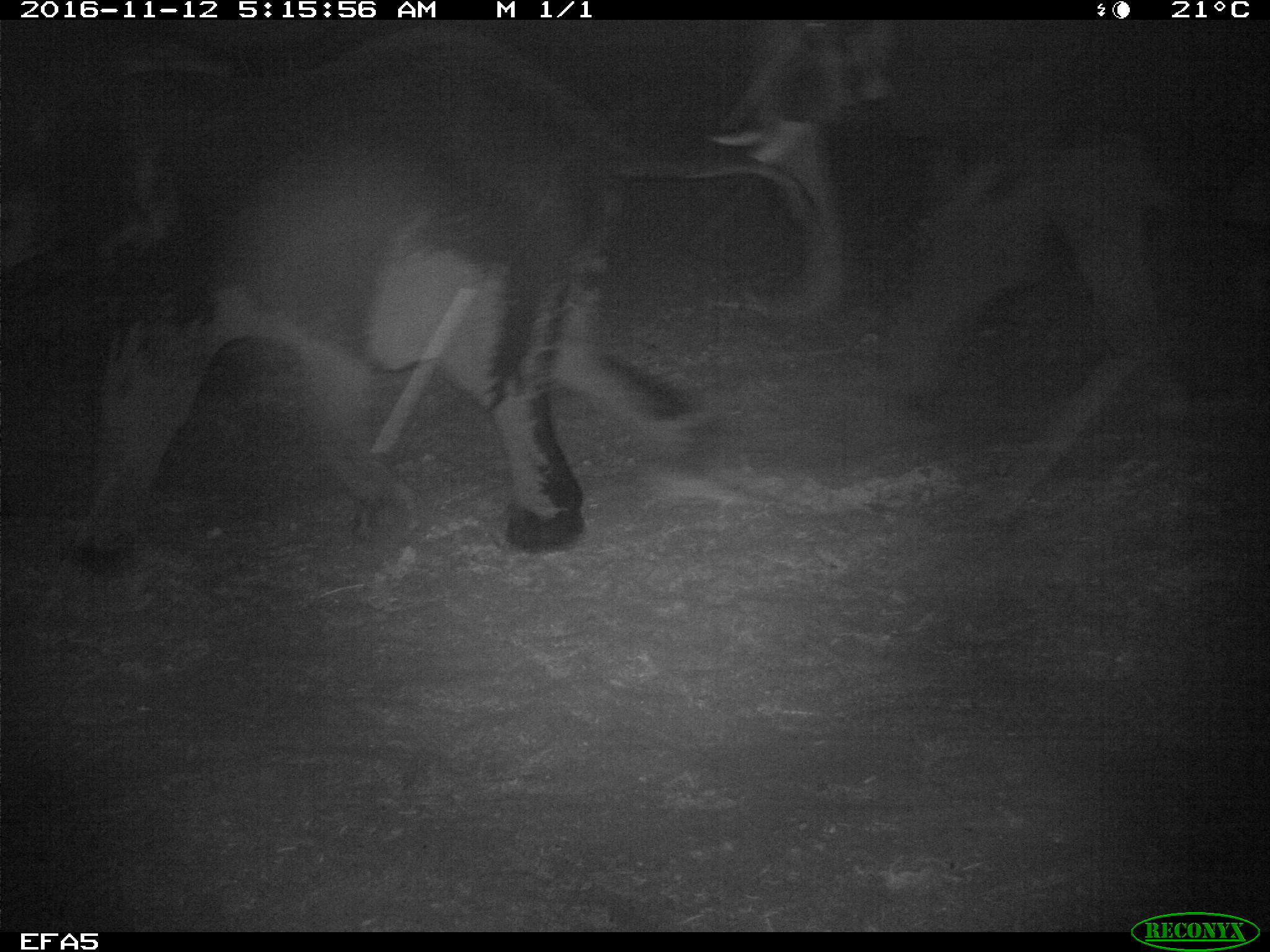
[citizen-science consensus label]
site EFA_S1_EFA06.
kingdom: Animalia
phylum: Chordata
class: Mammalia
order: Proboscidea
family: Elephantidae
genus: Loxodonta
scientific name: Loxodonta africana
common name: african bush elephant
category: elephant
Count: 2.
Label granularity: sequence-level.